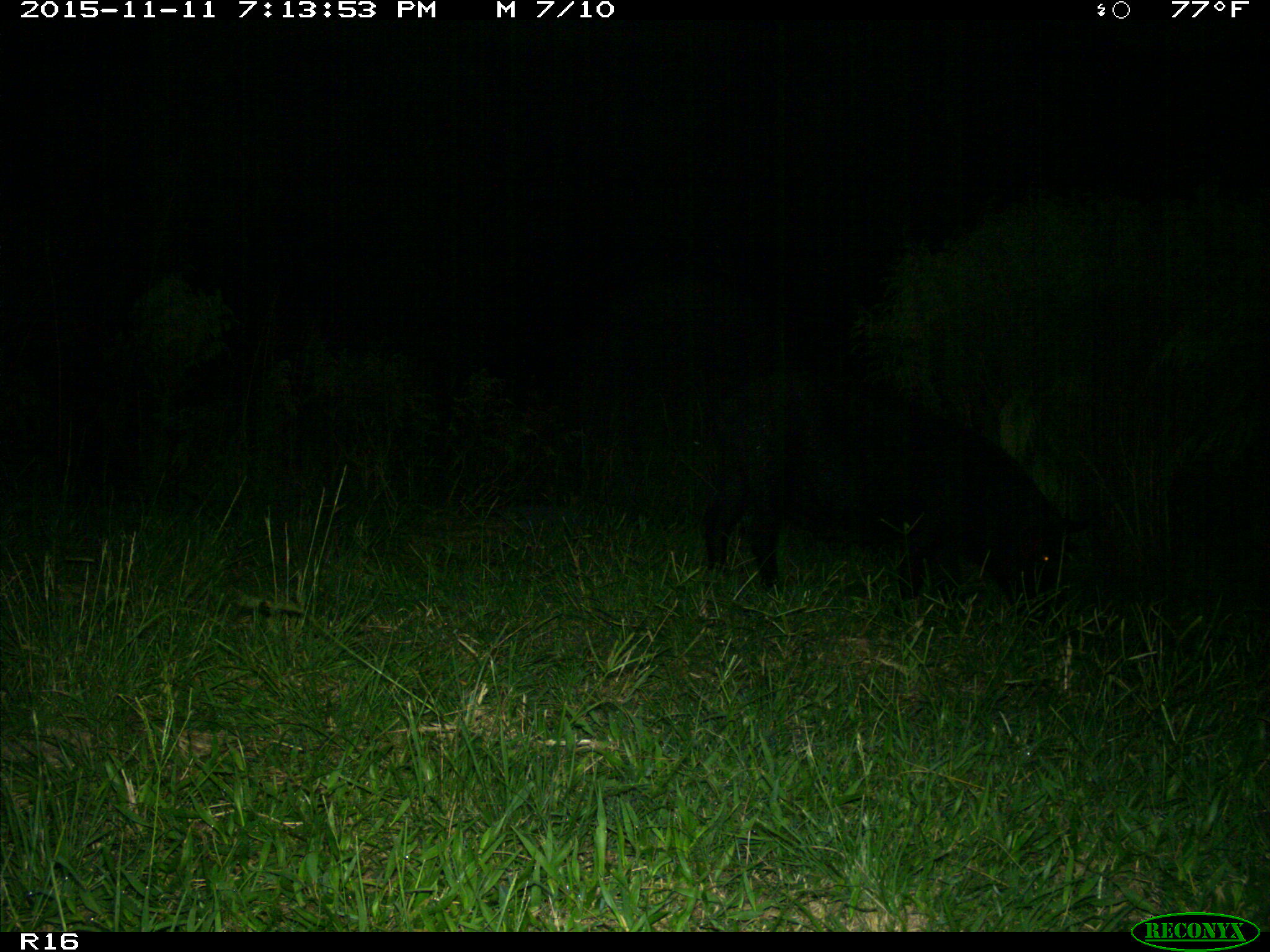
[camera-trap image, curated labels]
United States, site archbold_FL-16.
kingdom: Animalia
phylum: Chordata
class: Mammalia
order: Artiodactyla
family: Suidae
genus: Sus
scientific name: Sus scrofa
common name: wild boar